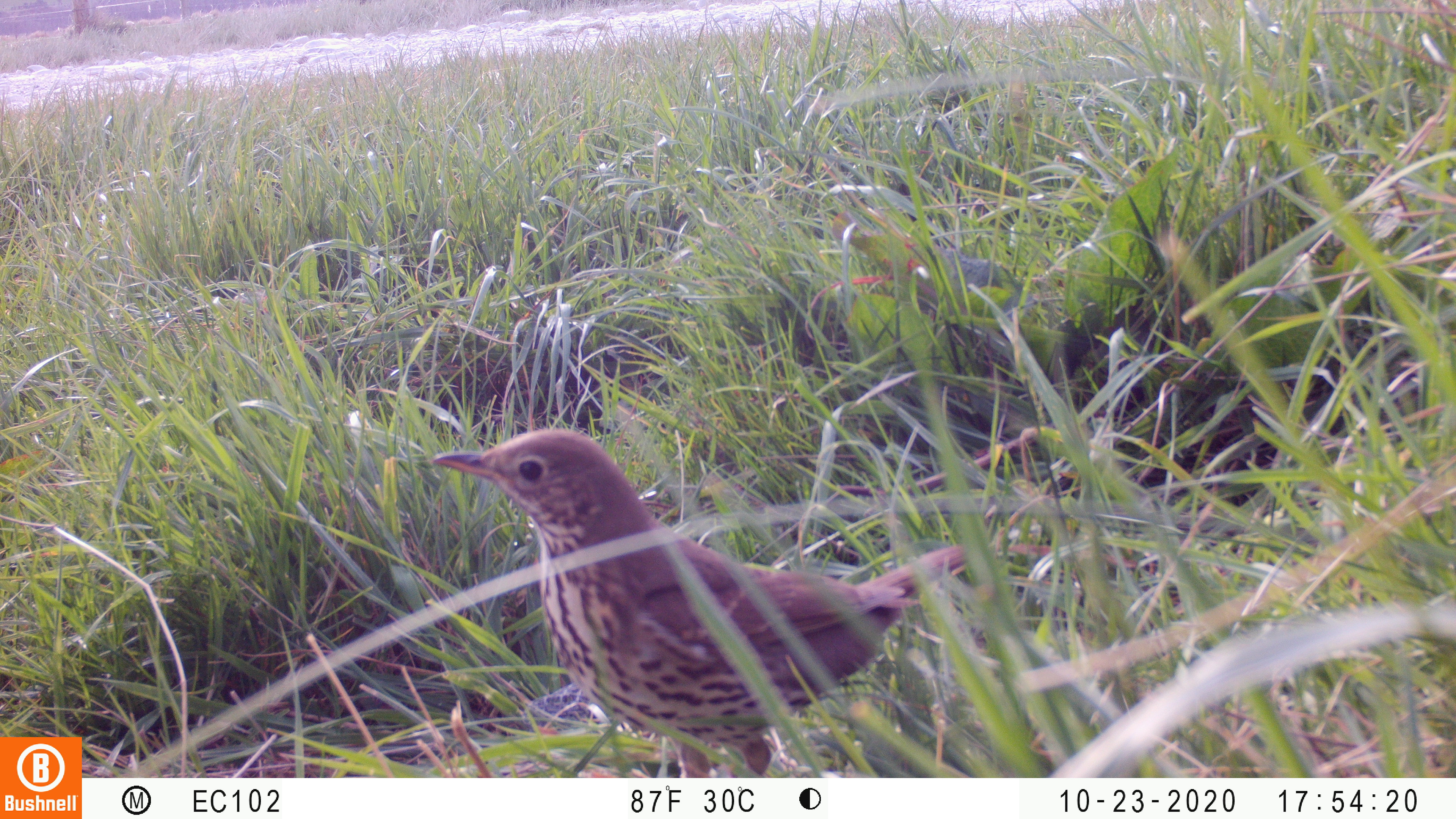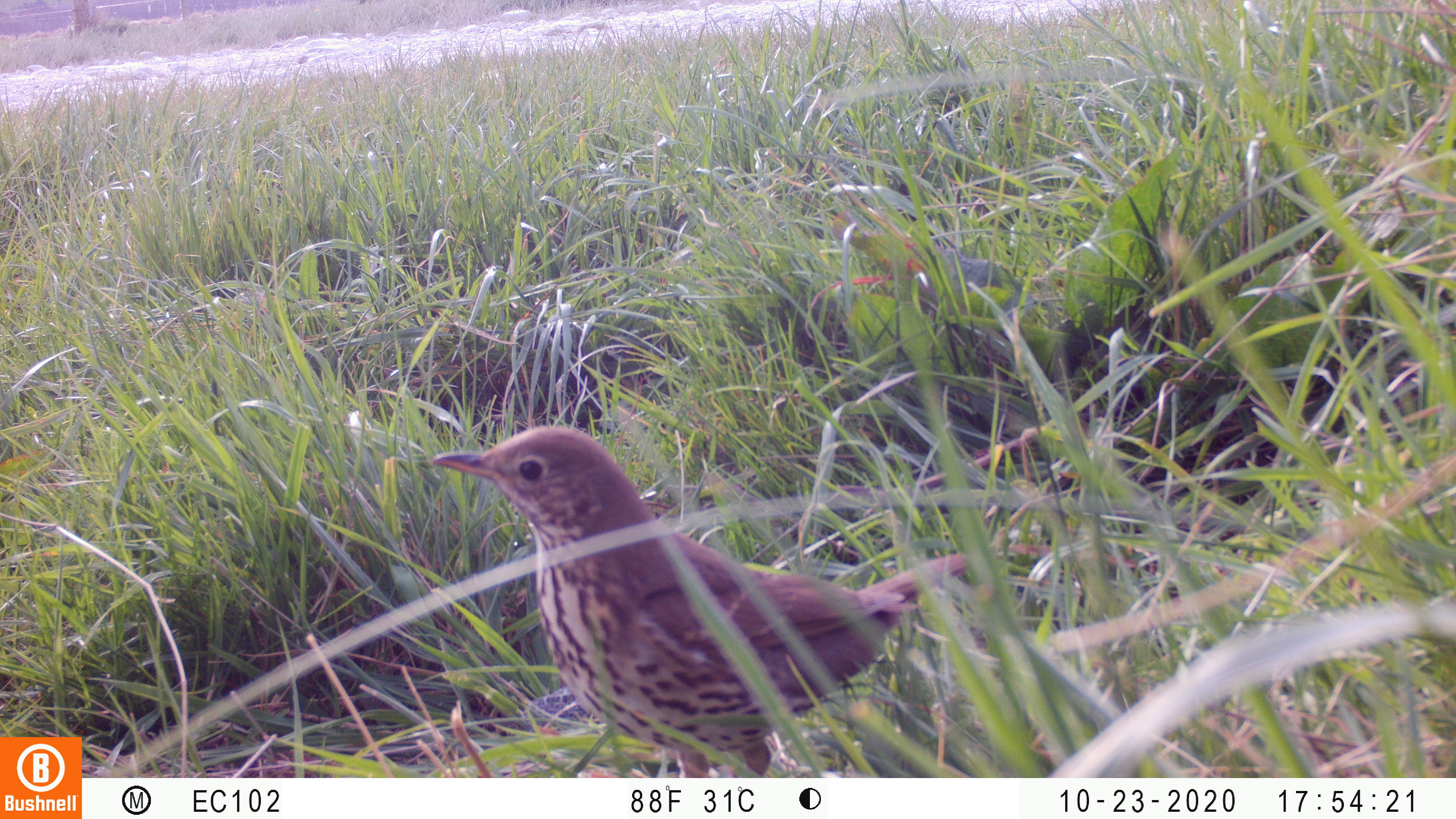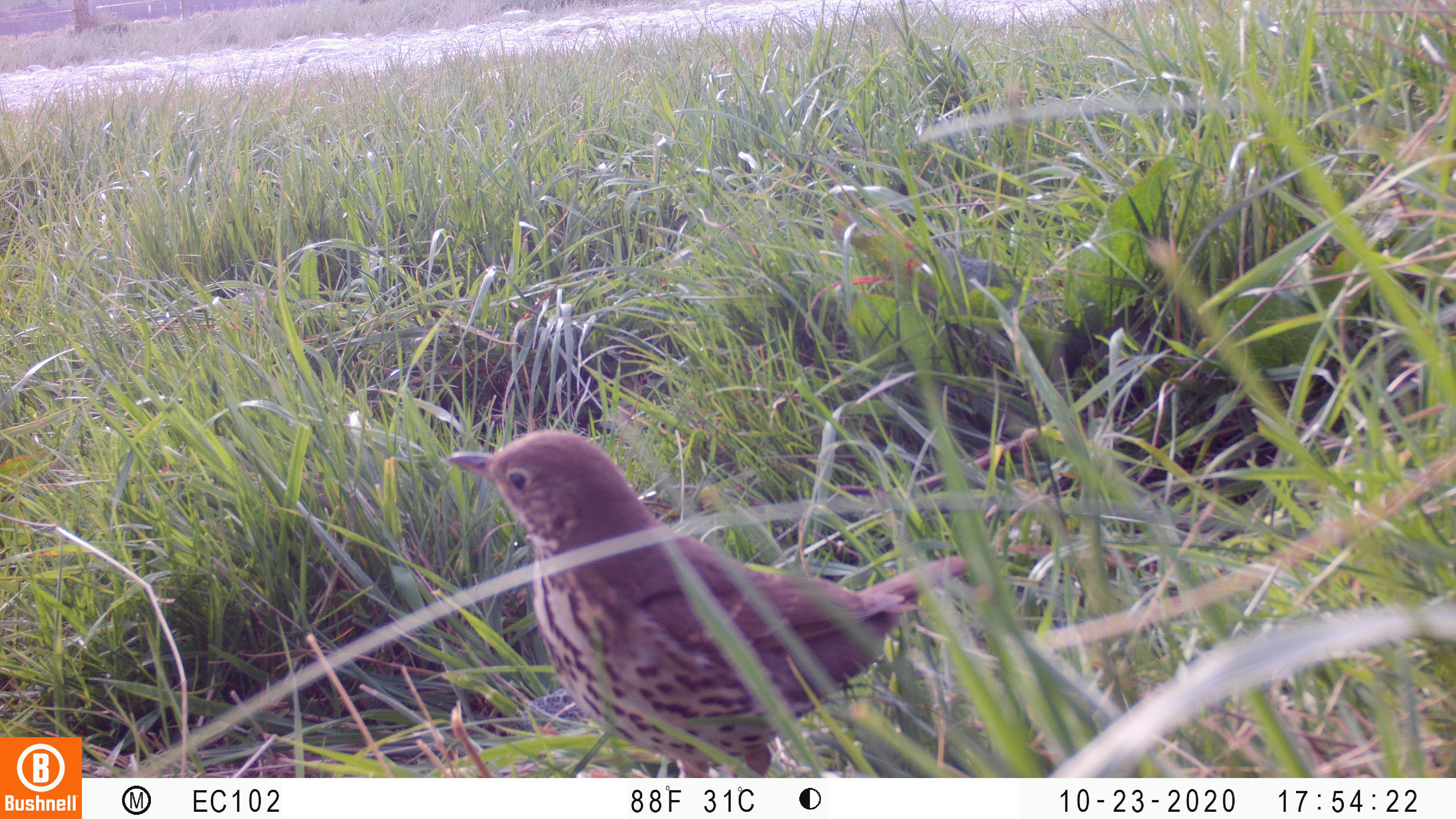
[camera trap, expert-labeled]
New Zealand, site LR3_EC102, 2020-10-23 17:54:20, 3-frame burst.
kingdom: Animalia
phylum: Chordata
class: Aves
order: Passeriformes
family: Turdidae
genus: Turdus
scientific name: Turdus philomelos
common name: song thrush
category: thrush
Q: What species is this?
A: Thrush (song thrush) (Turdus philomelos).